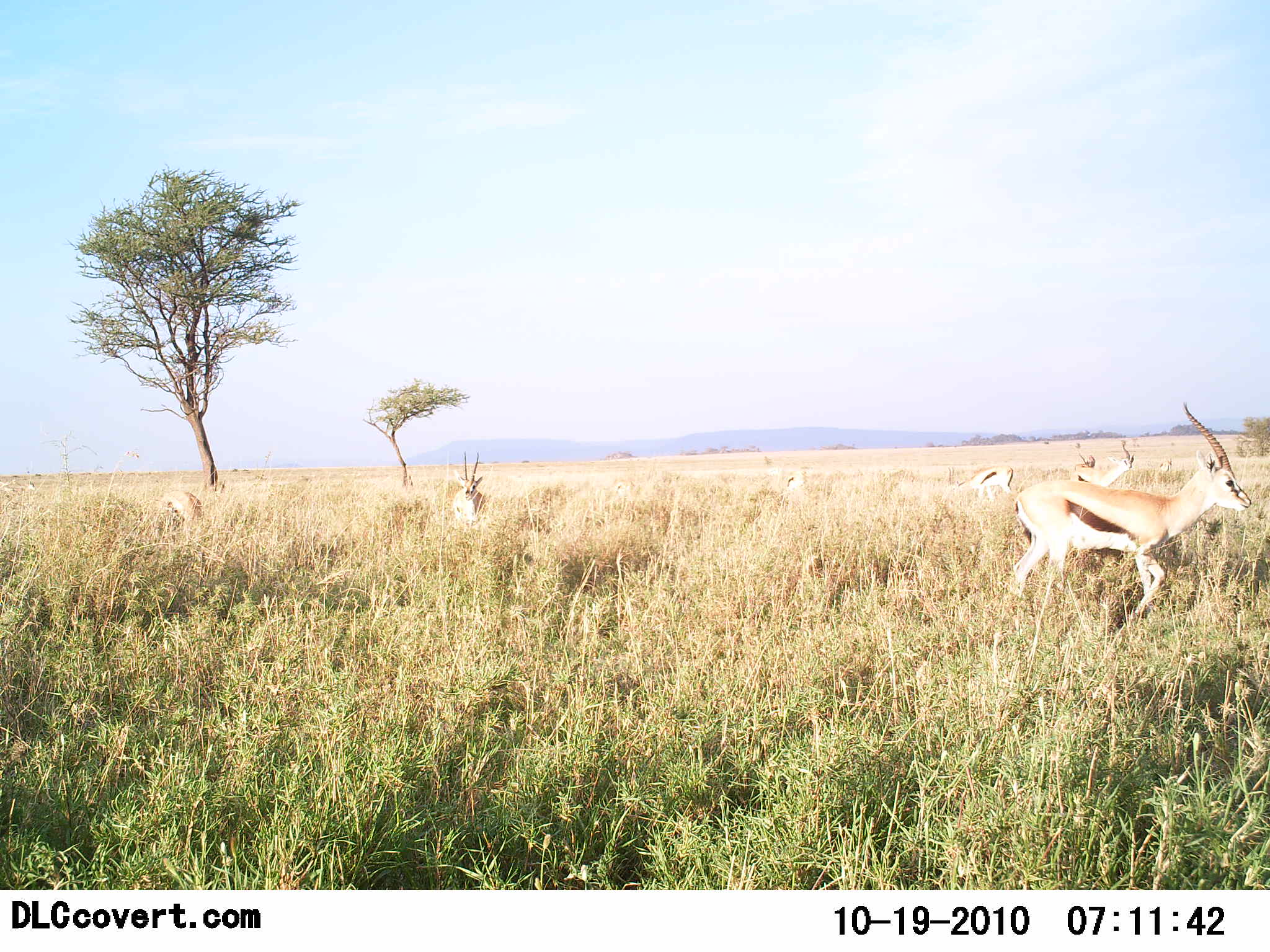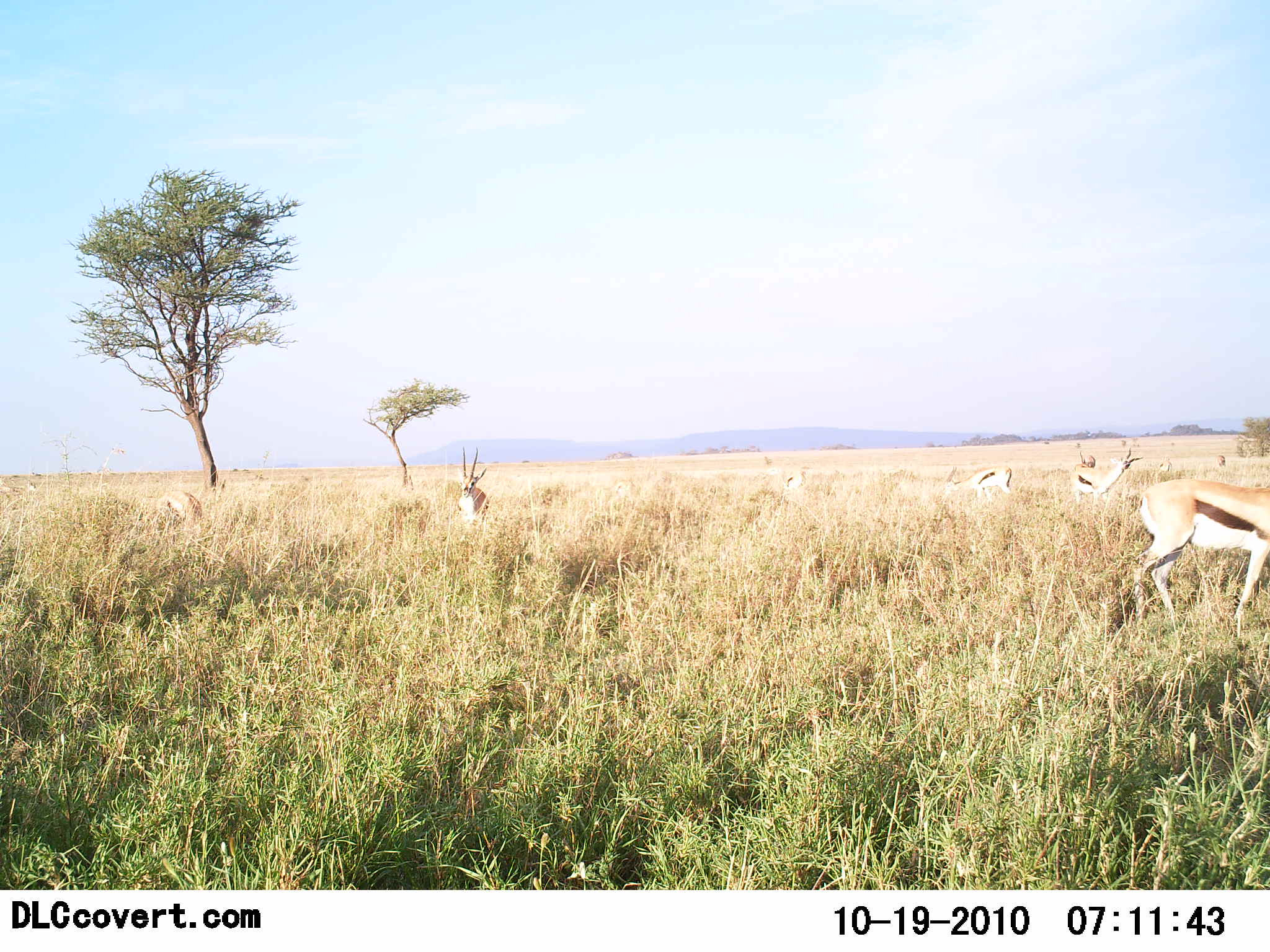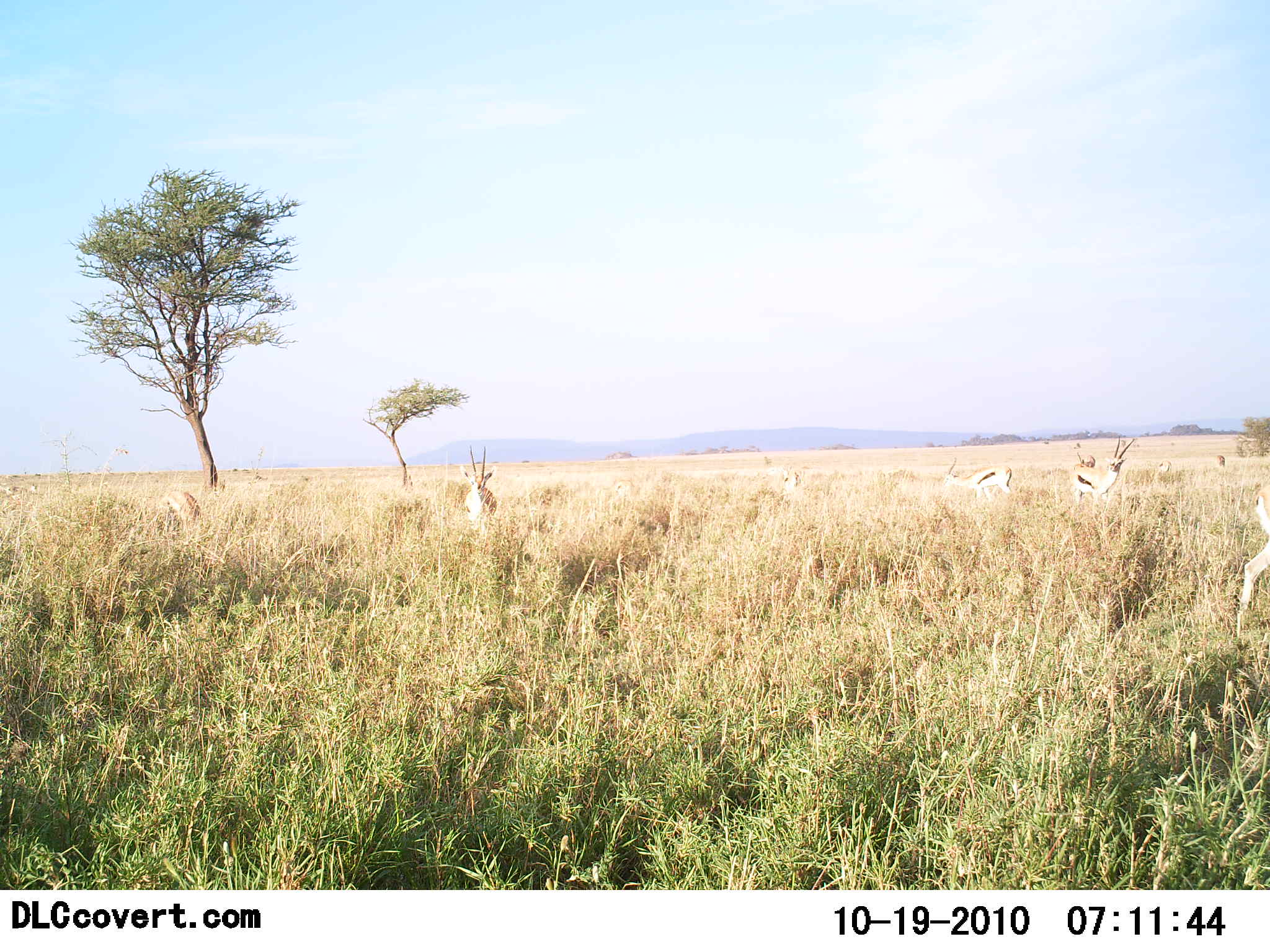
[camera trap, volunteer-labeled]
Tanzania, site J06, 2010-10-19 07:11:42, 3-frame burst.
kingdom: Animalia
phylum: Chordata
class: Mammalia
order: Artiodactyla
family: Bovidae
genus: Eudorcas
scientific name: Eudorcas thomsonii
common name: thomson's gazelle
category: gazellethomsons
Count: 5.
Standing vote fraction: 64%.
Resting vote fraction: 14%.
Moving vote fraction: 77%.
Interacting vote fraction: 0%.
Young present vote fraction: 0%.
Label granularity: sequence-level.